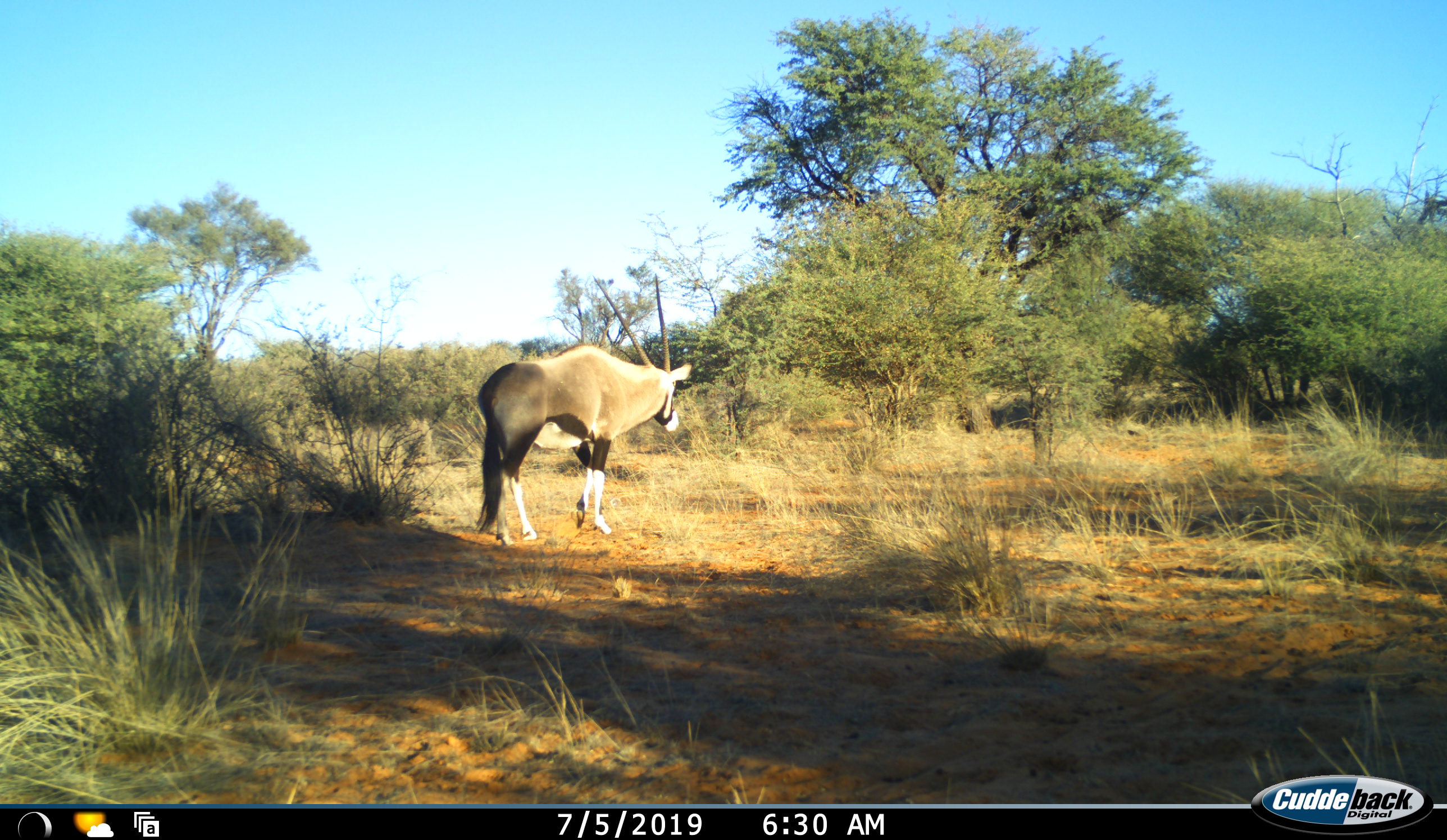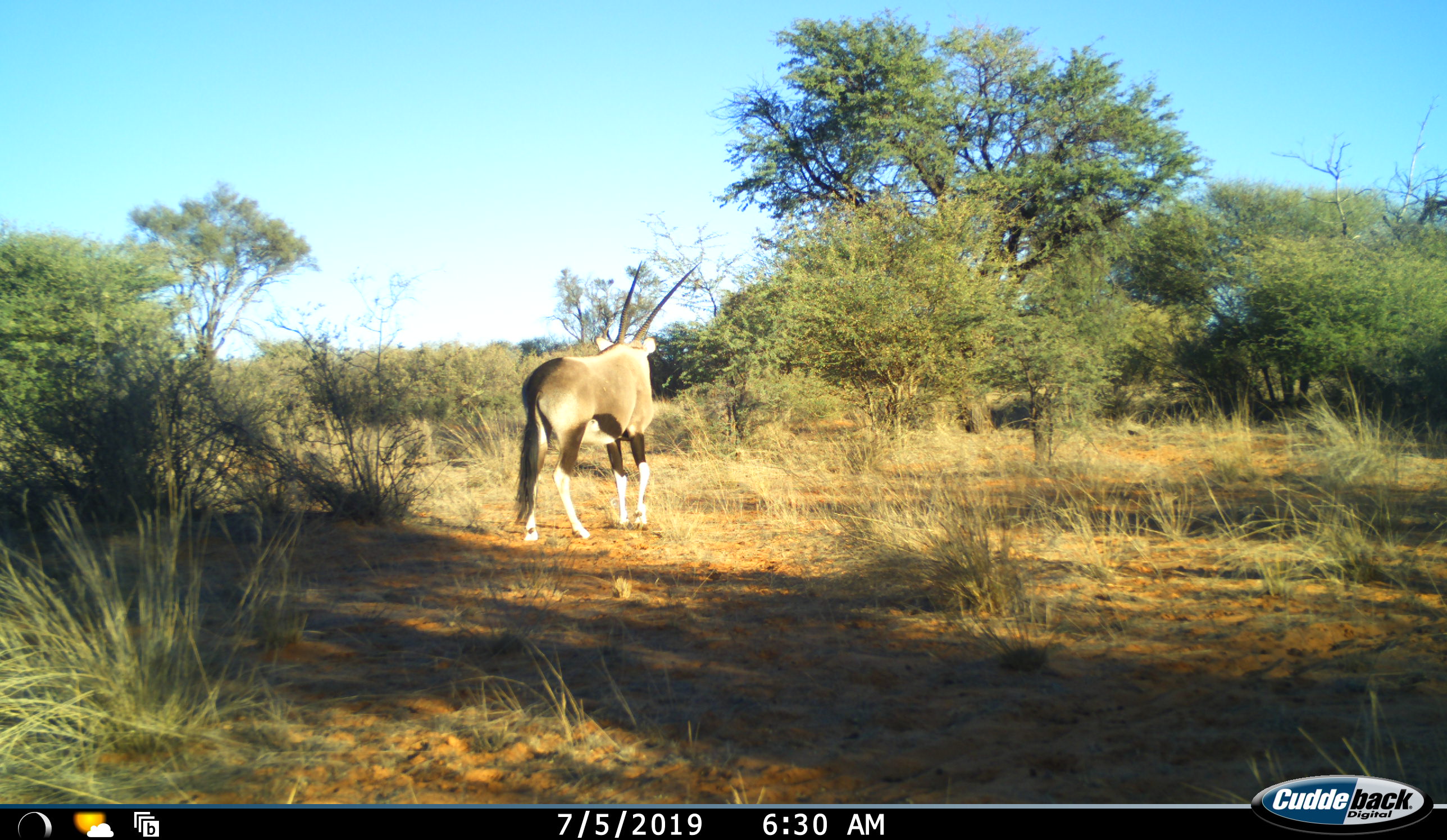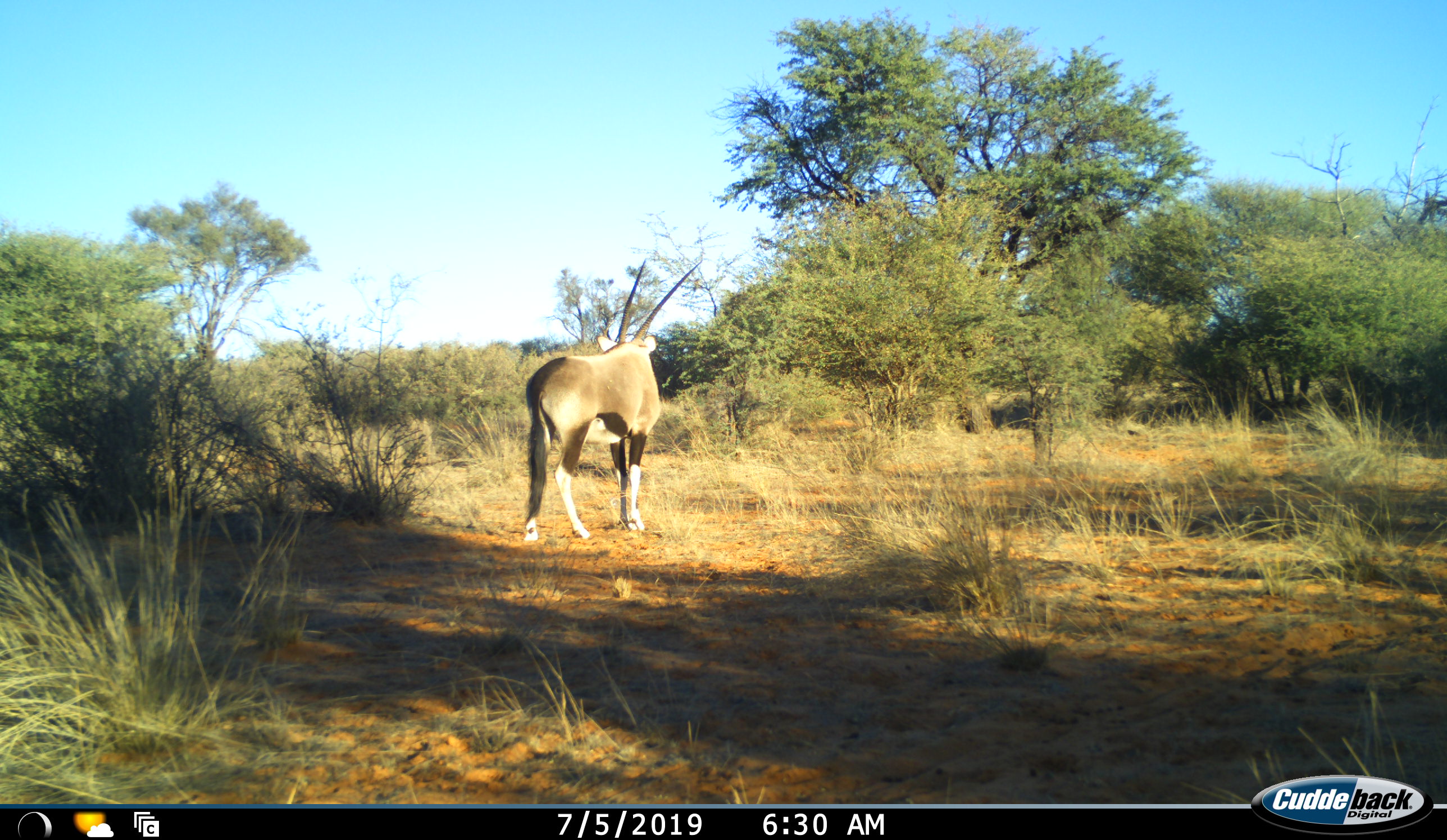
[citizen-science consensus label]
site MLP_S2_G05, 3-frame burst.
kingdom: Animalia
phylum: Chordata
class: Mammalia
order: Artiodactyla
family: Bovidae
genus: Oryx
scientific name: Oryx gazella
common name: gemsbok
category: oryx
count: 1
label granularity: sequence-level